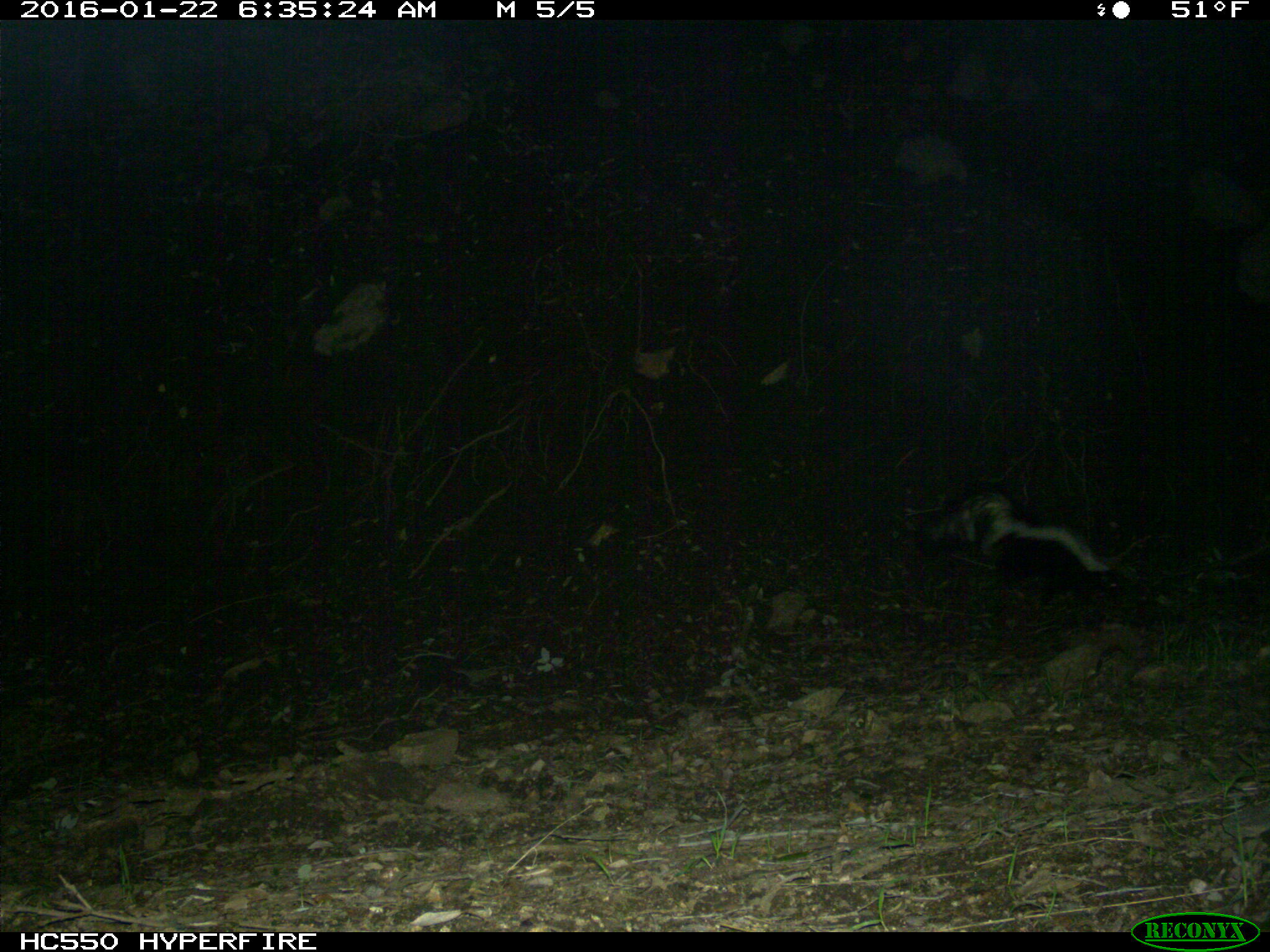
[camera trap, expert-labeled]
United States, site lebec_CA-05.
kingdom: Animalia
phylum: Chordata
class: Mammalia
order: Carnivora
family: Mephitidae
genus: Mephitis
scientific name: Mephitis mephitis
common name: striped skunk